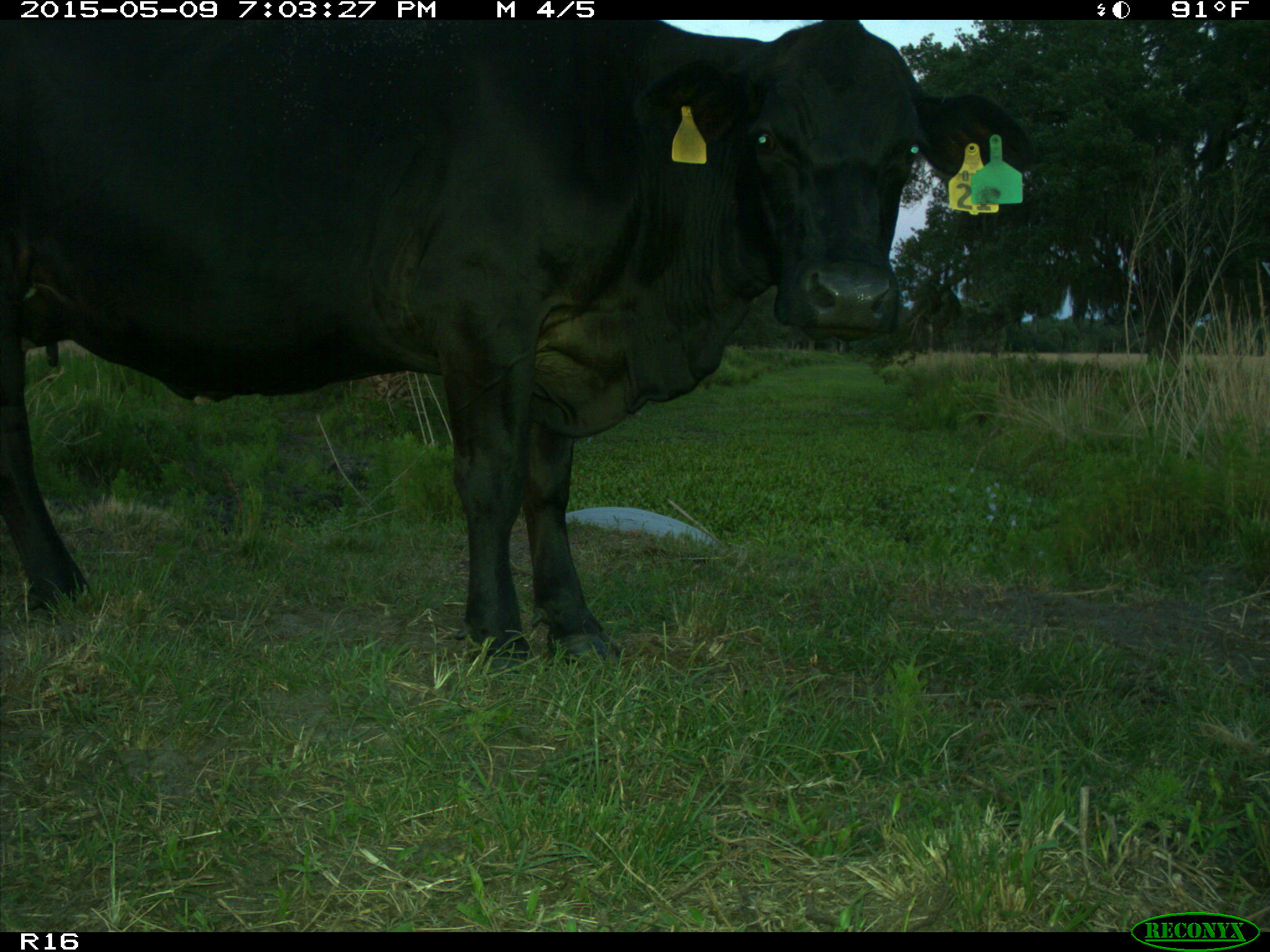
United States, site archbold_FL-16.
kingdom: Animalia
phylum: Chordata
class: Mammalia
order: Artiodactyla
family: Bovidae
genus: Bos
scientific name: Bos taurus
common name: domestic cow